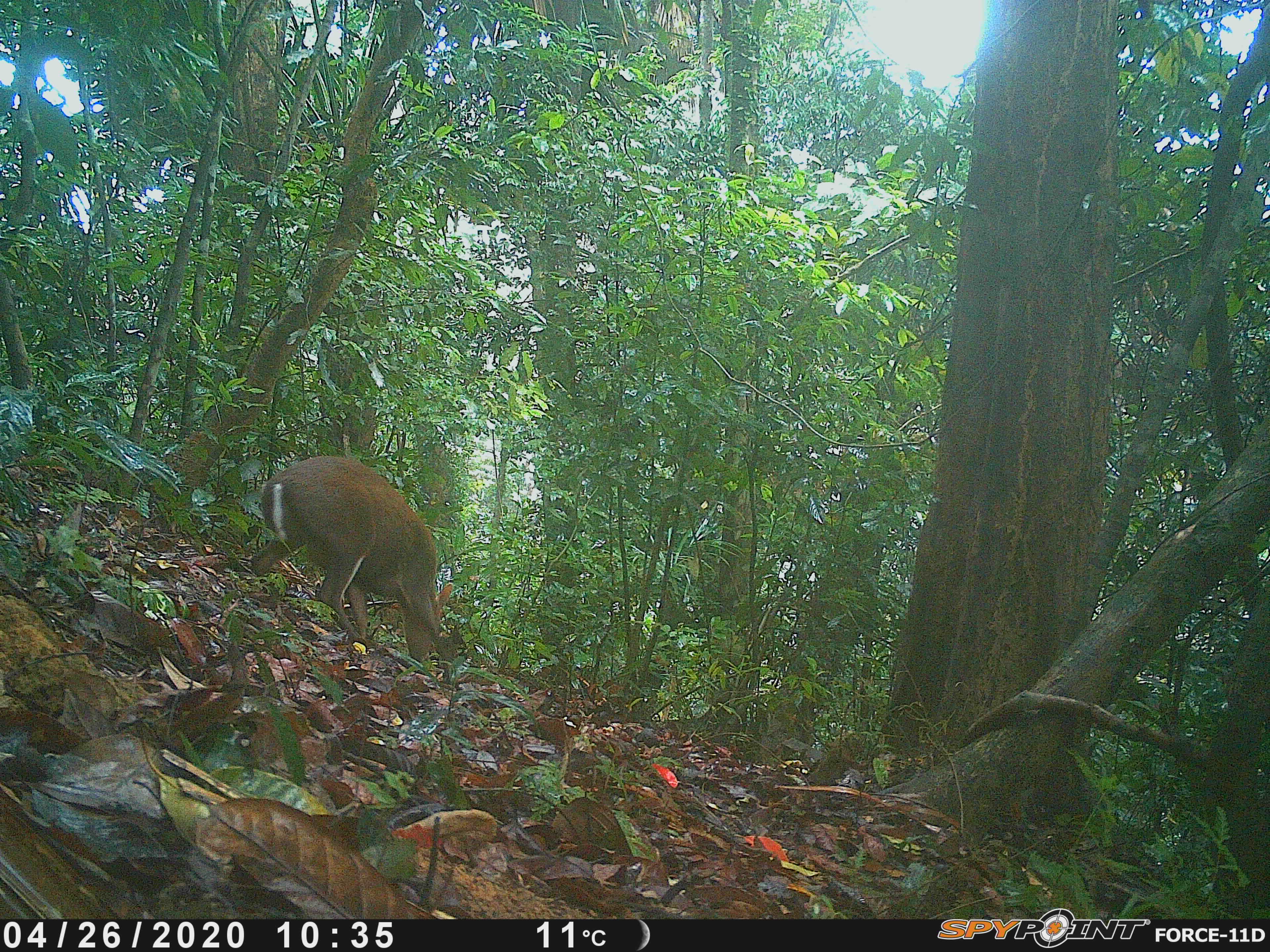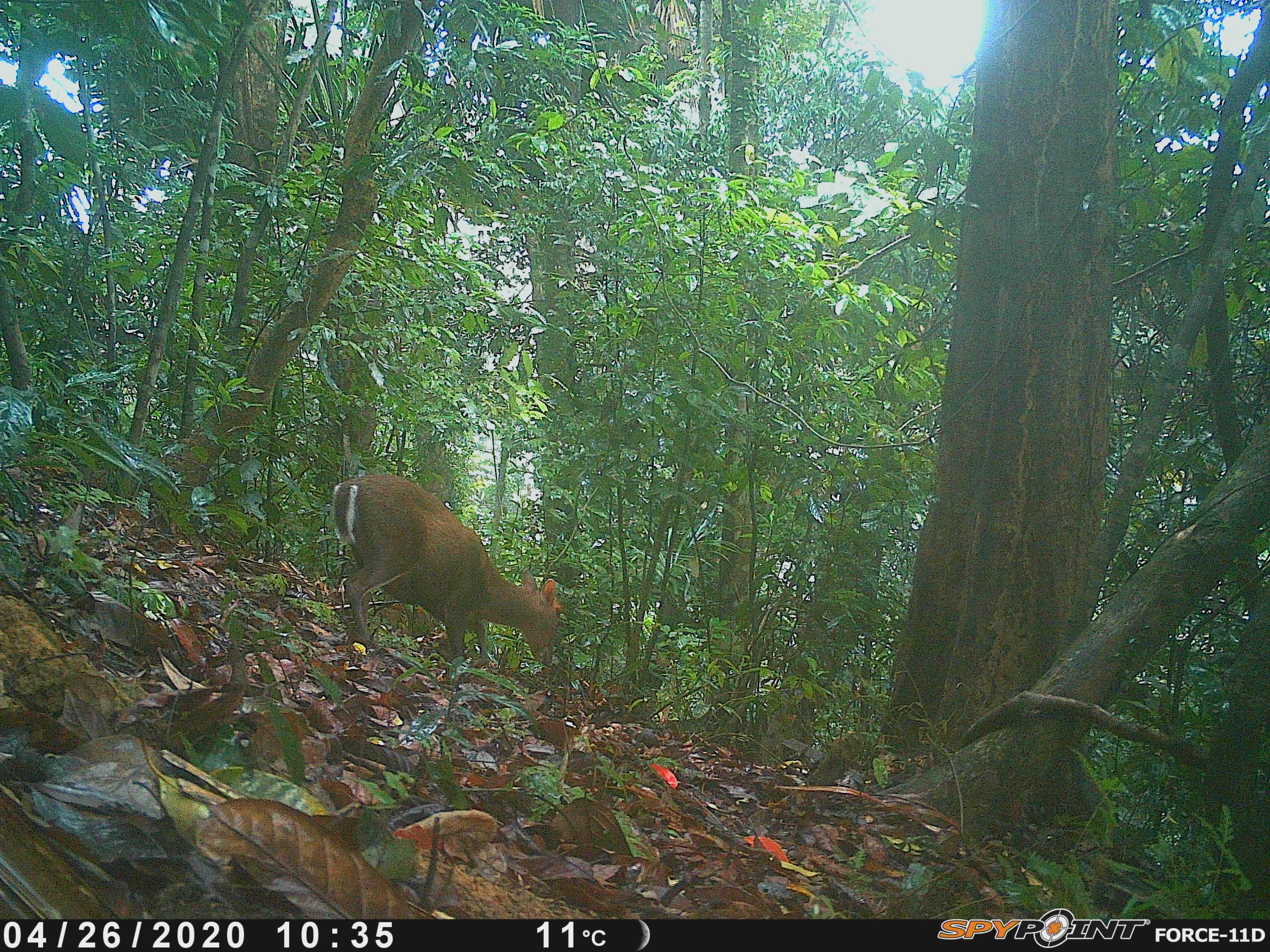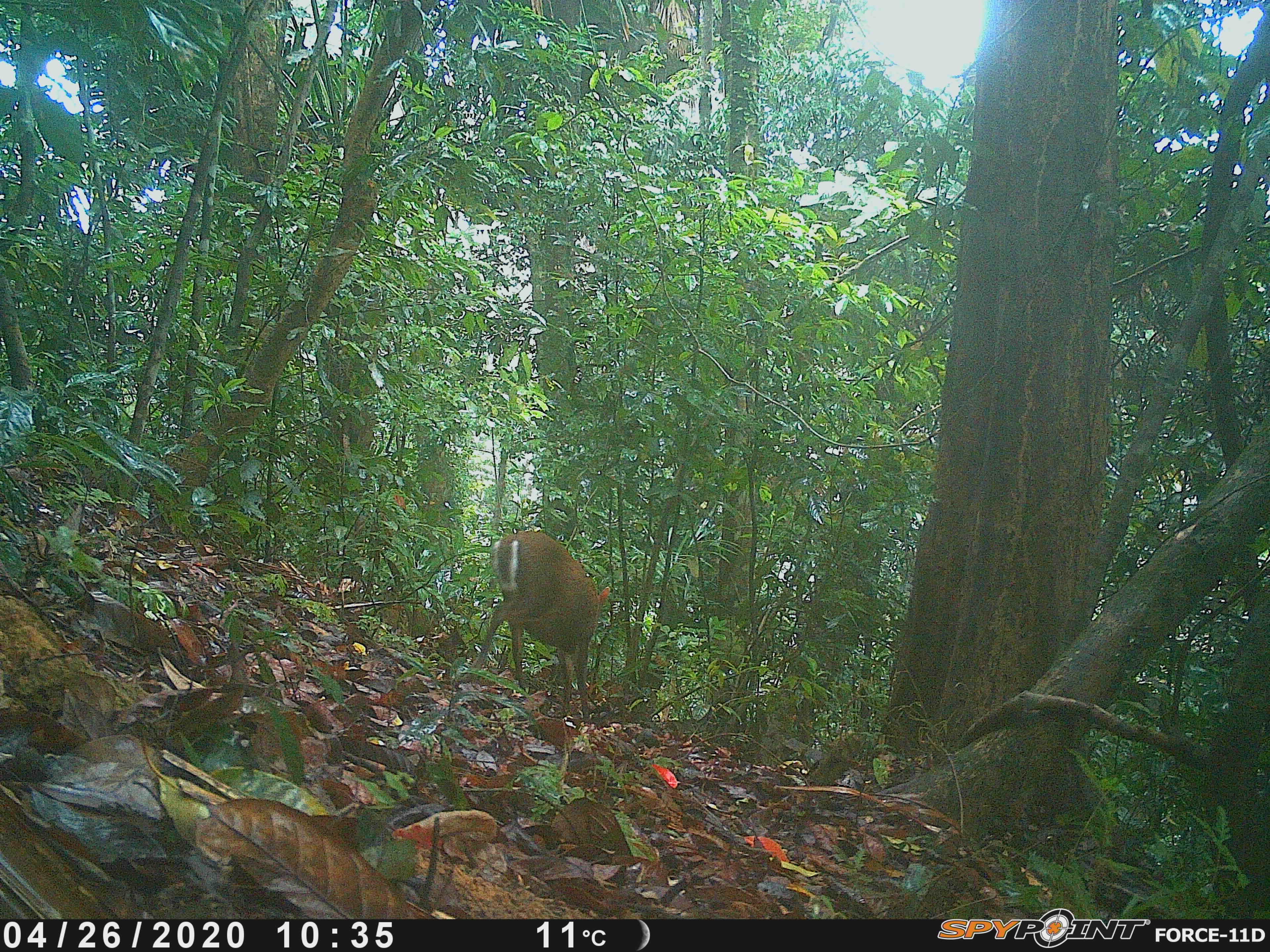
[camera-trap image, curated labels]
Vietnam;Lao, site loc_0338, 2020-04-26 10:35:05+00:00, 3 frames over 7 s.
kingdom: Animalia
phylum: Chordata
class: Mammalia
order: Artiodactyla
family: Cervidae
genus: Muntiacus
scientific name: Muntiacus rooseveltorum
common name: roosevelt's muntjac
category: roosevelts muntjac group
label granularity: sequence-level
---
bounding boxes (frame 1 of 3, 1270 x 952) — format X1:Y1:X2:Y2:
roosevelts muntjac group: 246:454:454:663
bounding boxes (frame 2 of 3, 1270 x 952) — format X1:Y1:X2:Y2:
roosevelts muntjac group: 329:471:559:667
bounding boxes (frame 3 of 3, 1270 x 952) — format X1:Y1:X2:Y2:
roosevelts muntjac group: 471:530:609:722